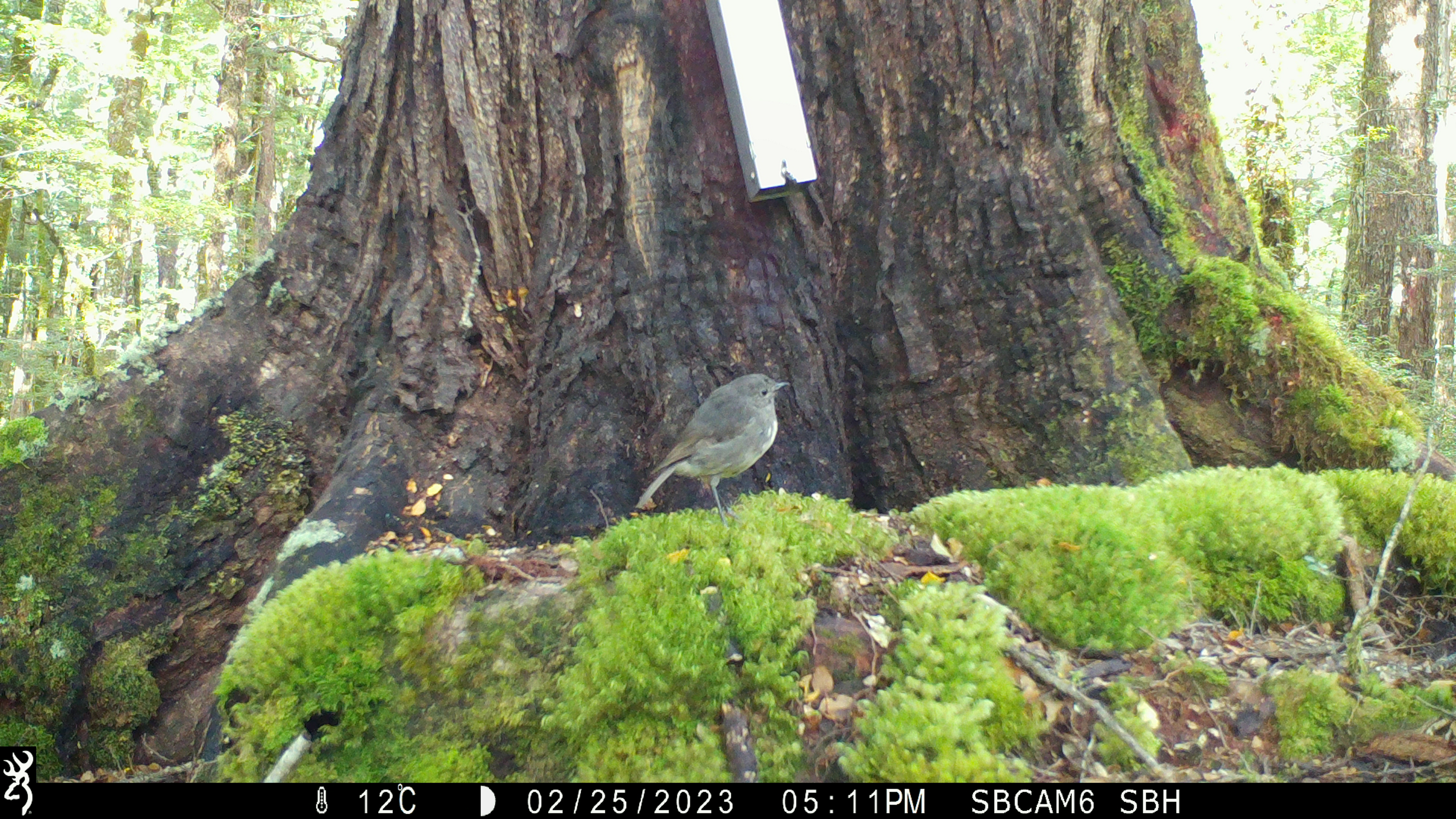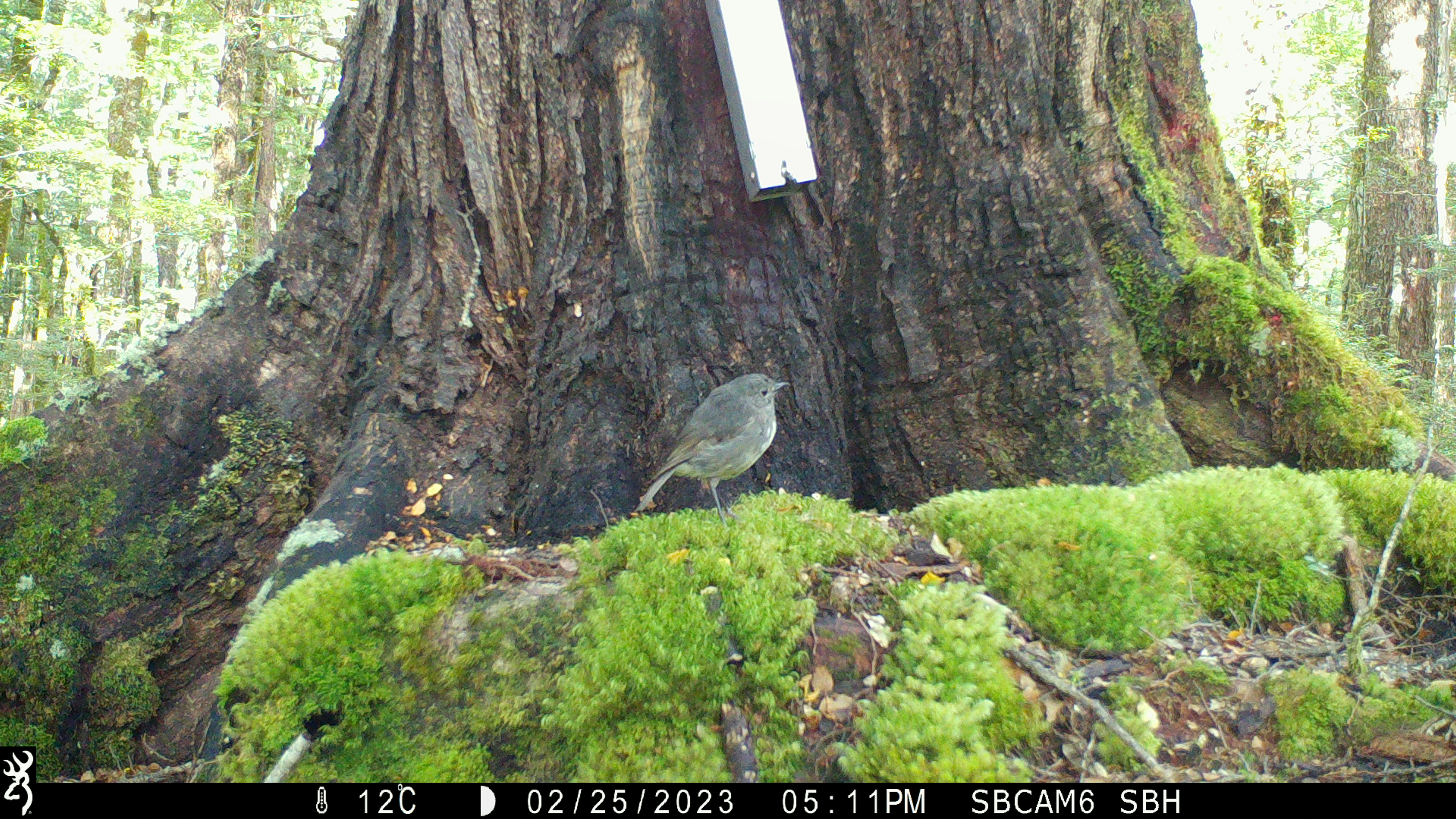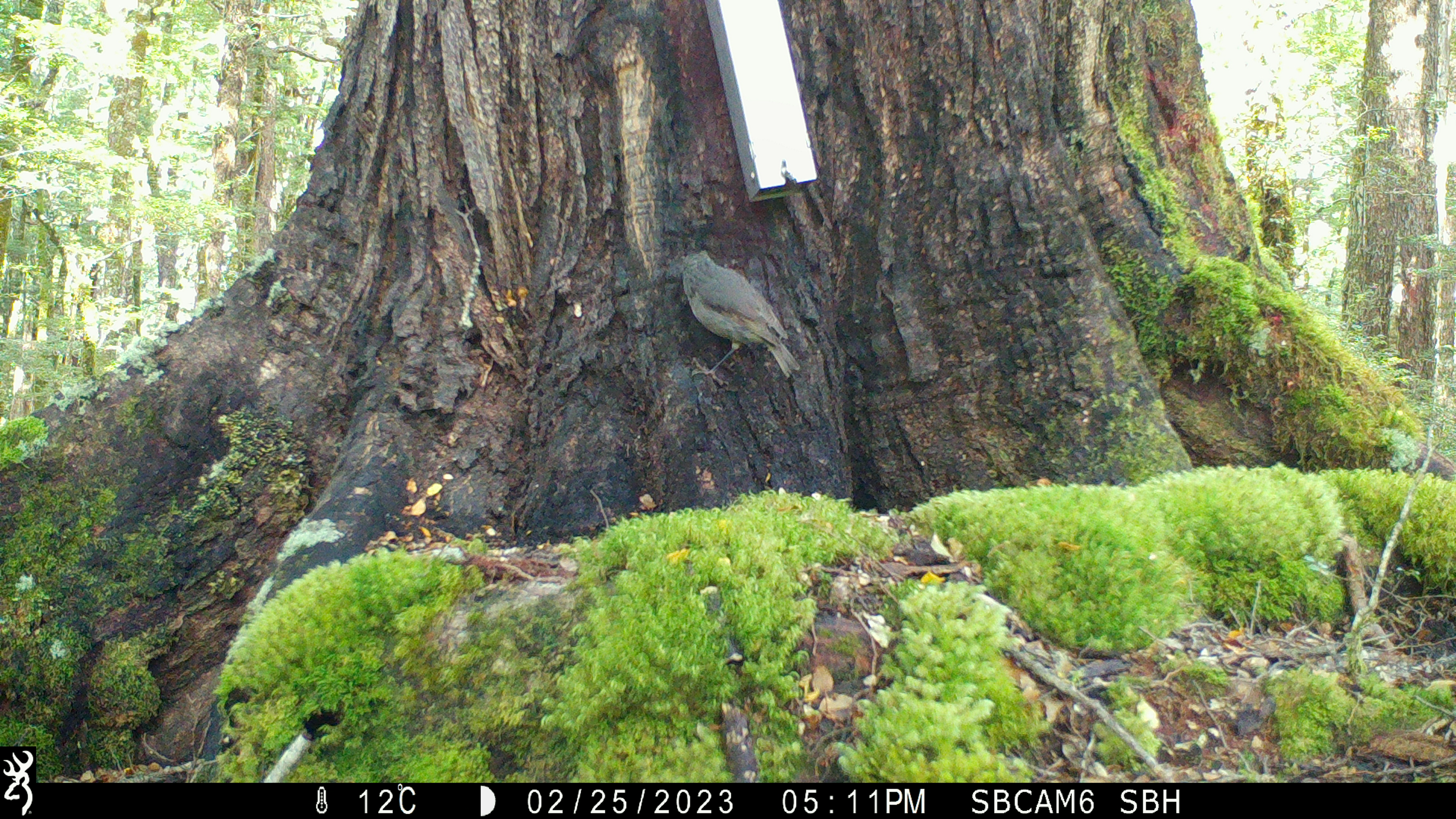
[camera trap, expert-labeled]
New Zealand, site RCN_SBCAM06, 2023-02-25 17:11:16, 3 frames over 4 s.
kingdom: Animalia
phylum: Chordata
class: Aves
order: Passeriformes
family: Petroicidae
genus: Petroica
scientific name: Petroica australis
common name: new zealand robin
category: robin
Robin (new zealand robin) (Petroica australis).